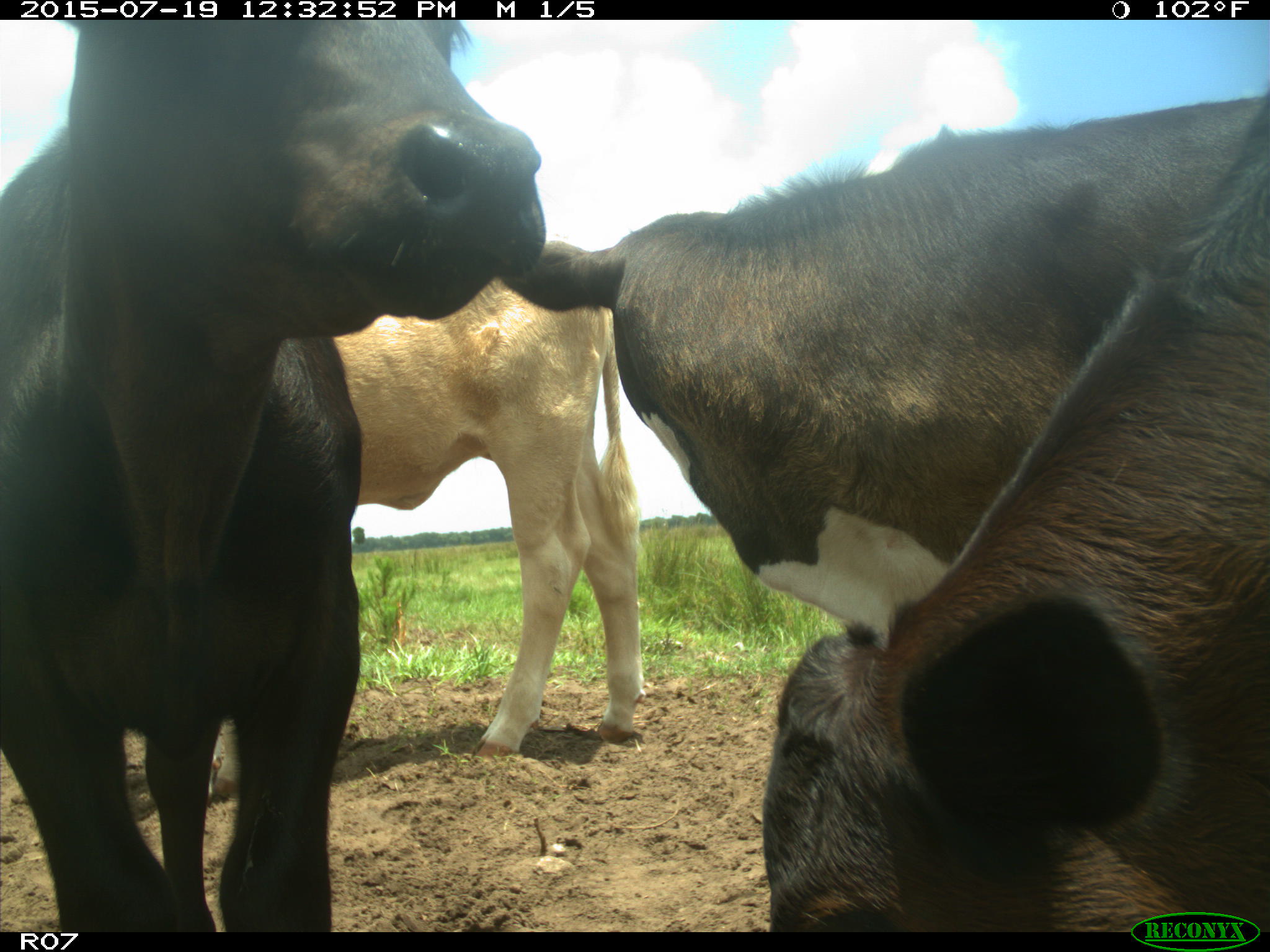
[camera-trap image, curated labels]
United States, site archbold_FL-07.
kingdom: Animalia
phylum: Chordata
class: Mammalia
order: Artiodactyla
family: Bovidae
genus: Bos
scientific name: Bos taurus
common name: domestic cow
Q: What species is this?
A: Bos taurus (domestic cow).